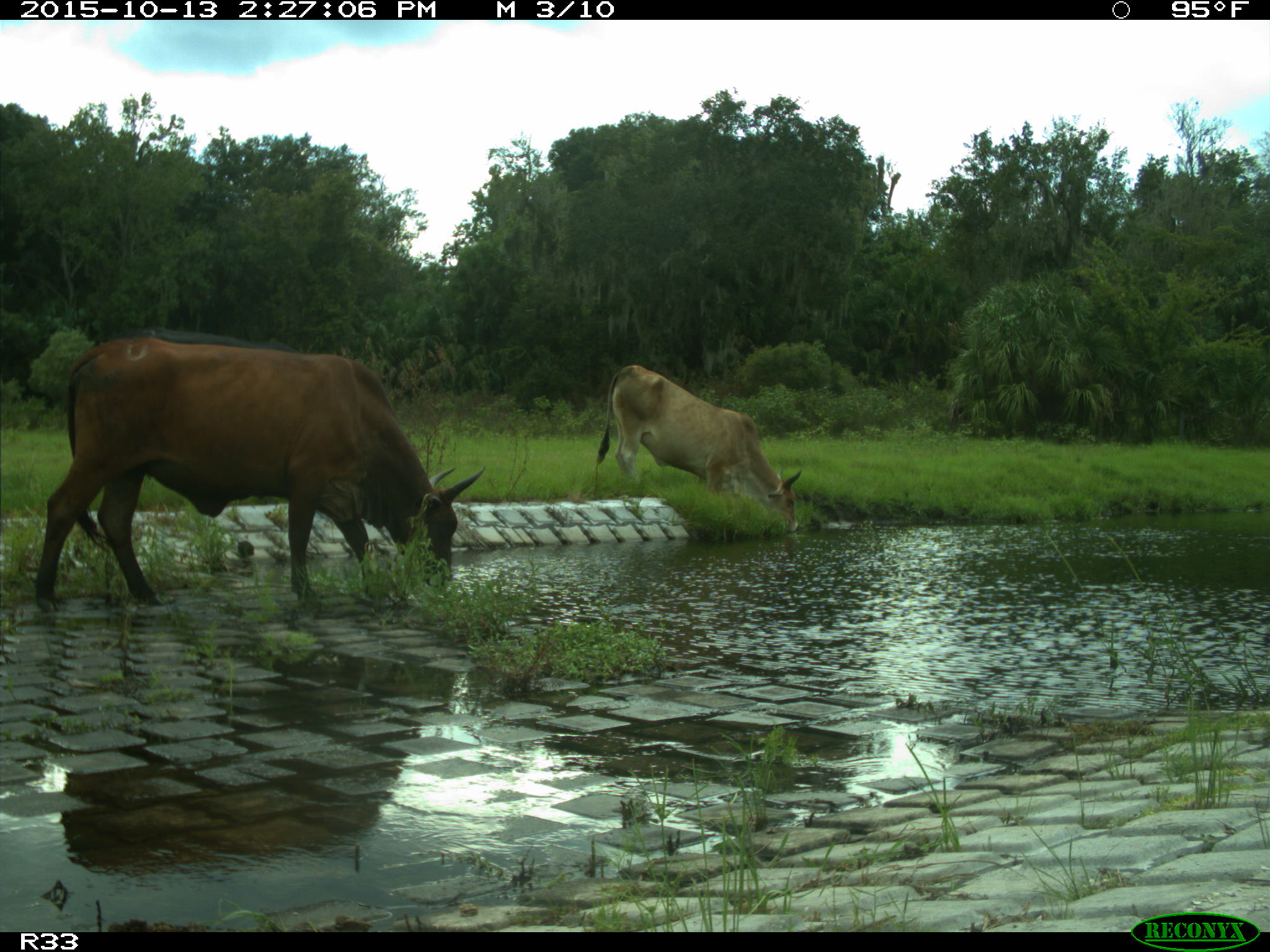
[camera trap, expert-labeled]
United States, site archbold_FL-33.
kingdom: Animalia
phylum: Chordata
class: Mammalia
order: Artiodactyla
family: Bovidae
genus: Bos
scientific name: Bos taurus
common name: domestic cow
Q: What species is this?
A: Bos taurus (domestic cow).